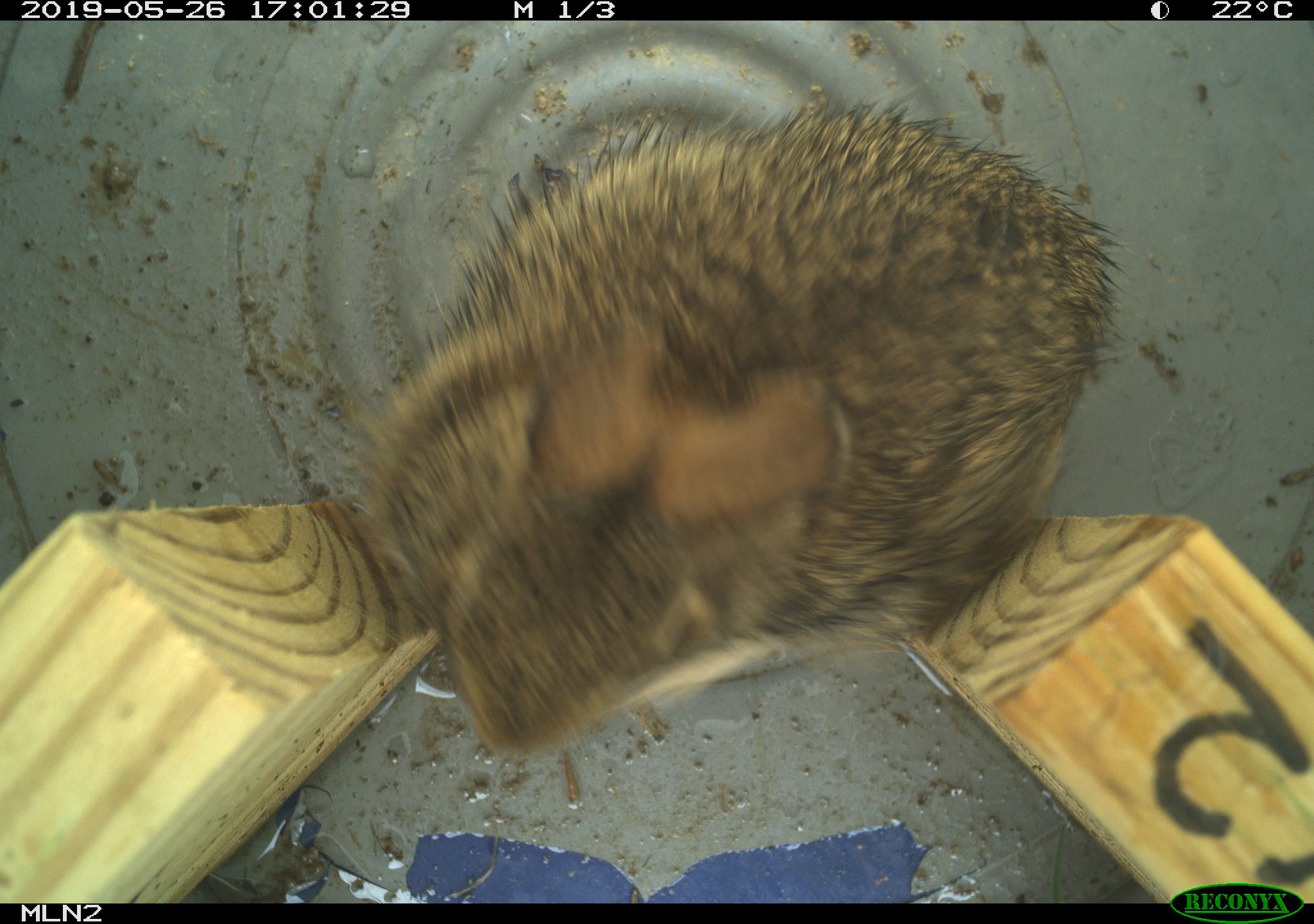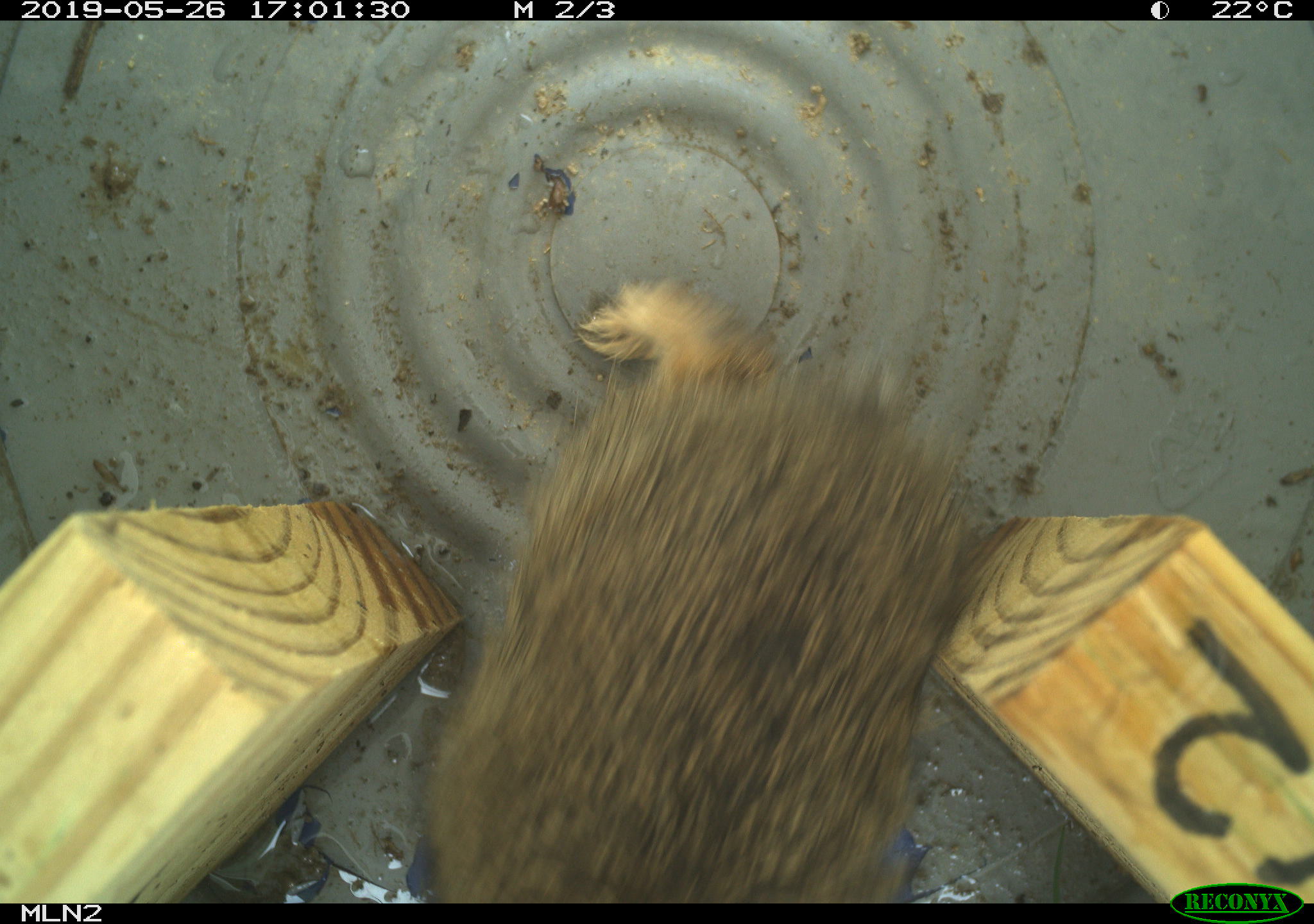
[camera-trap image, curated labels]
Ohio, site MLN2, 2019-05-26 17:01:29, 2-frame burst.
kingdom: Animalia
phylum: Chordata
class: Mammalia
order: Lagomorpha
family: Leporidae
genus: Sylvilagus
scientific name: Sylvilagus floridanus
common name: eastern cottontail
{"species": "eastern cottontail (Sylvilagus floridanus)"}